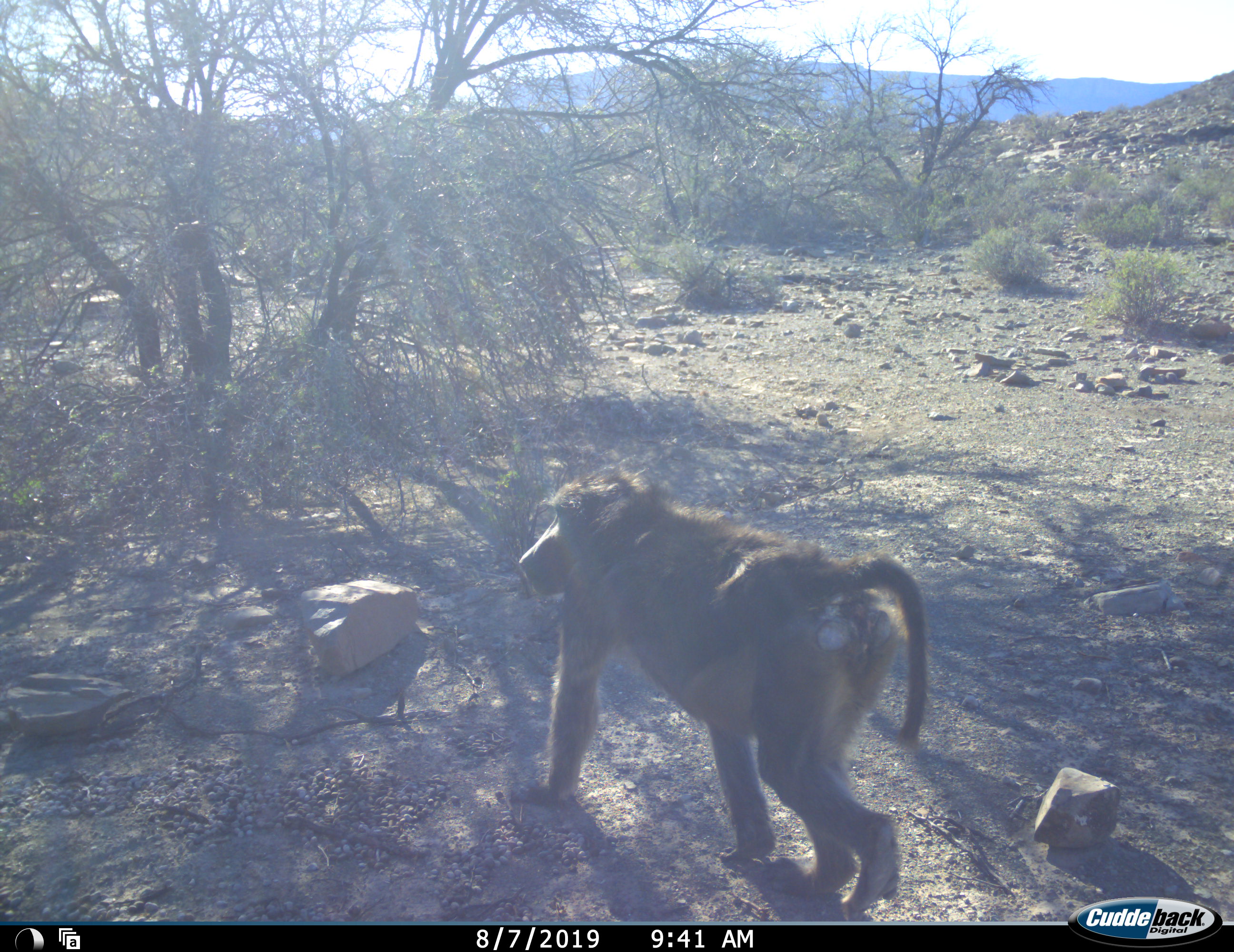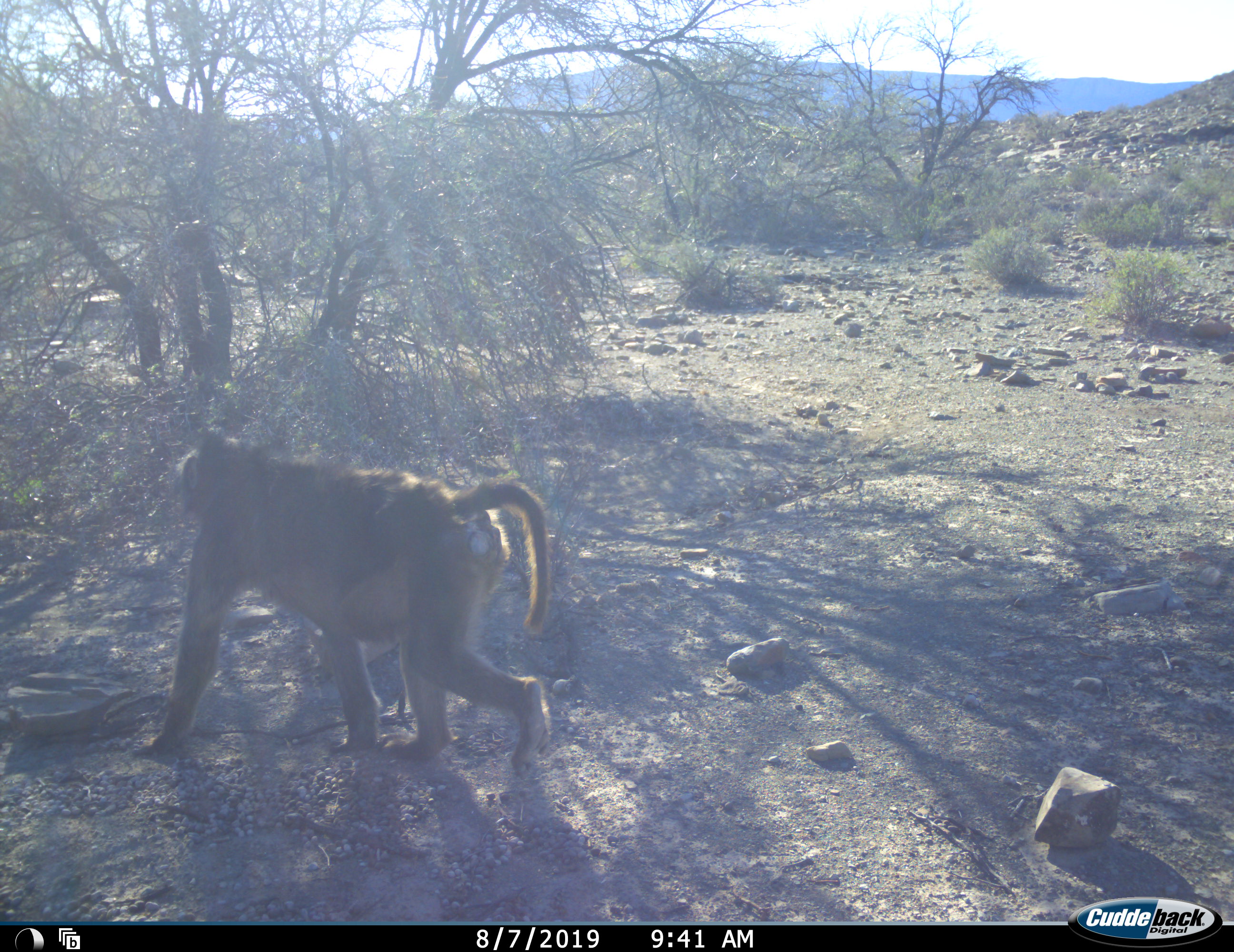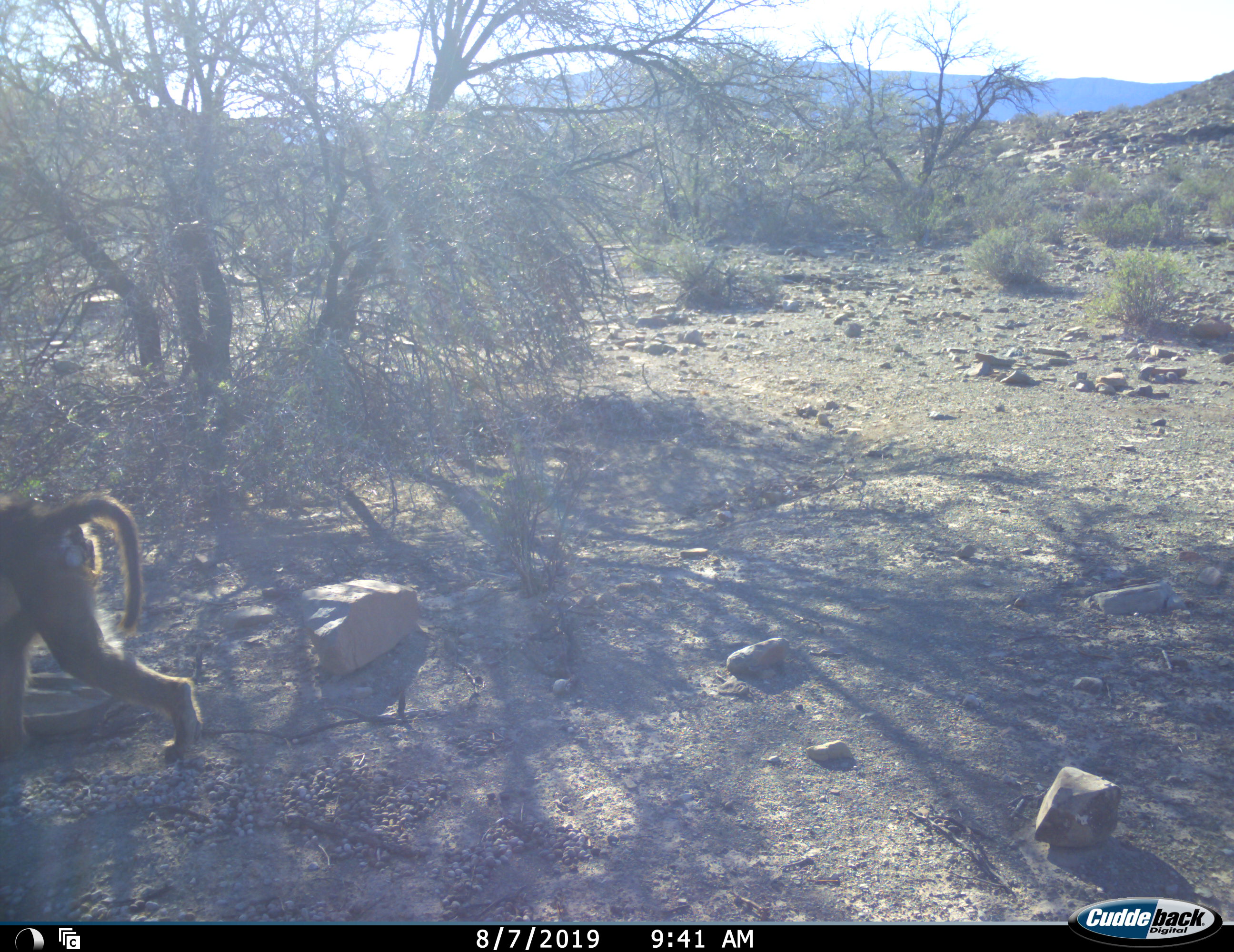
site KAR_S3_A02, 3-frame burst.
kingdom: Animalia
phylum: Chordata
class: Mammalia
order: Primates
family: Cercopithecidae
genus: Papio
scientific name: Papio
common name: baboon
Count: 1.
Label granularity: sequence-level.